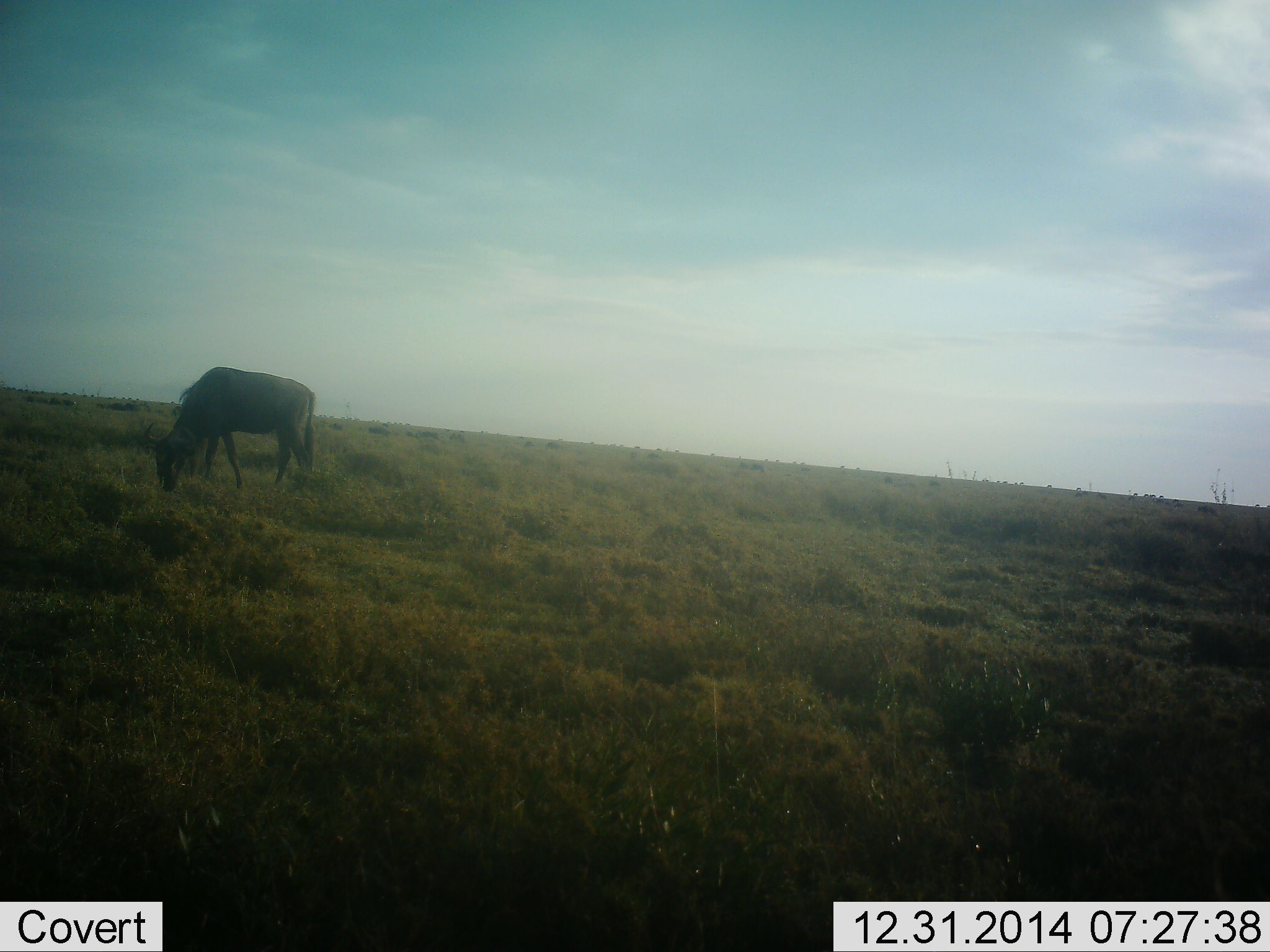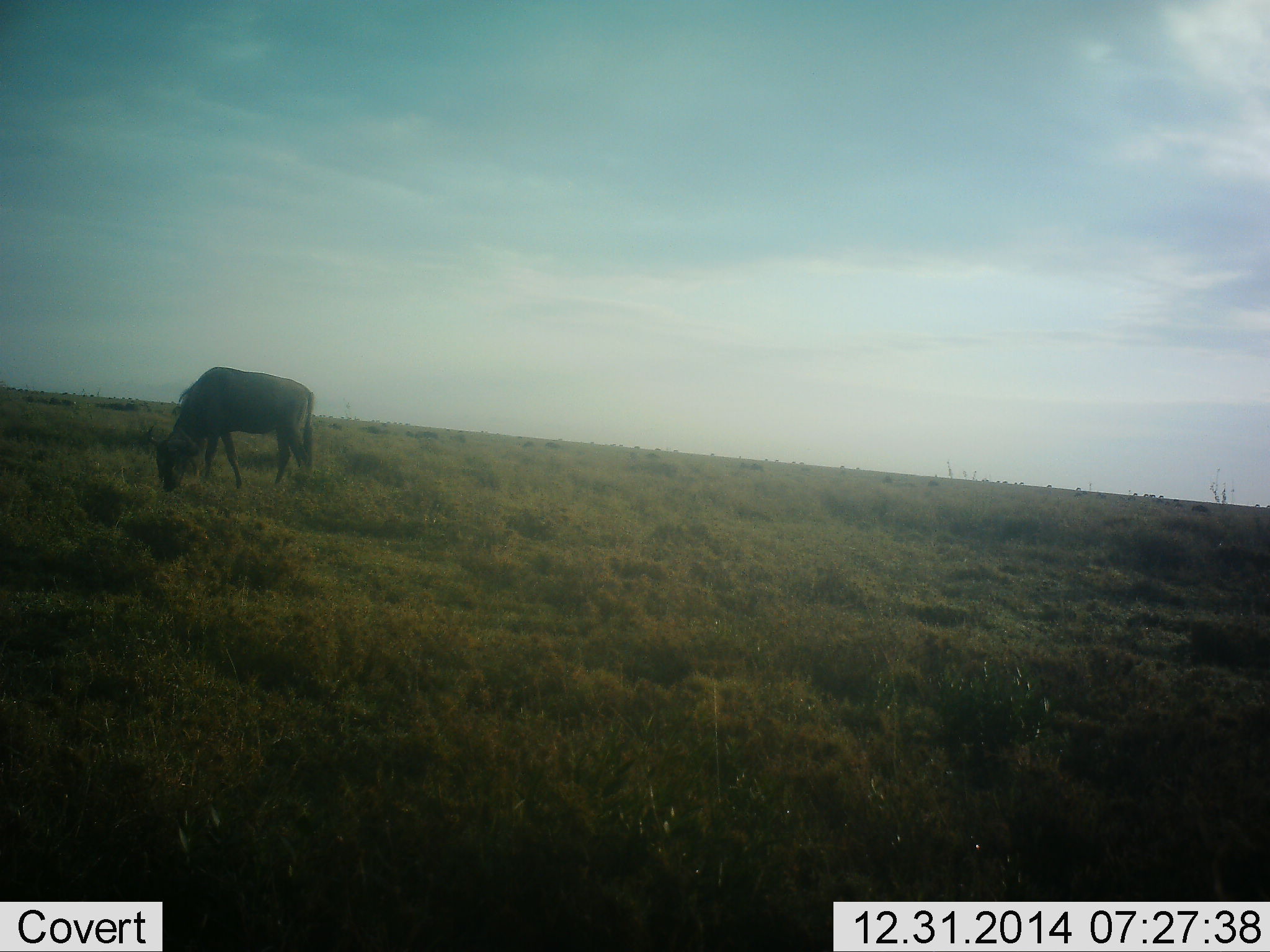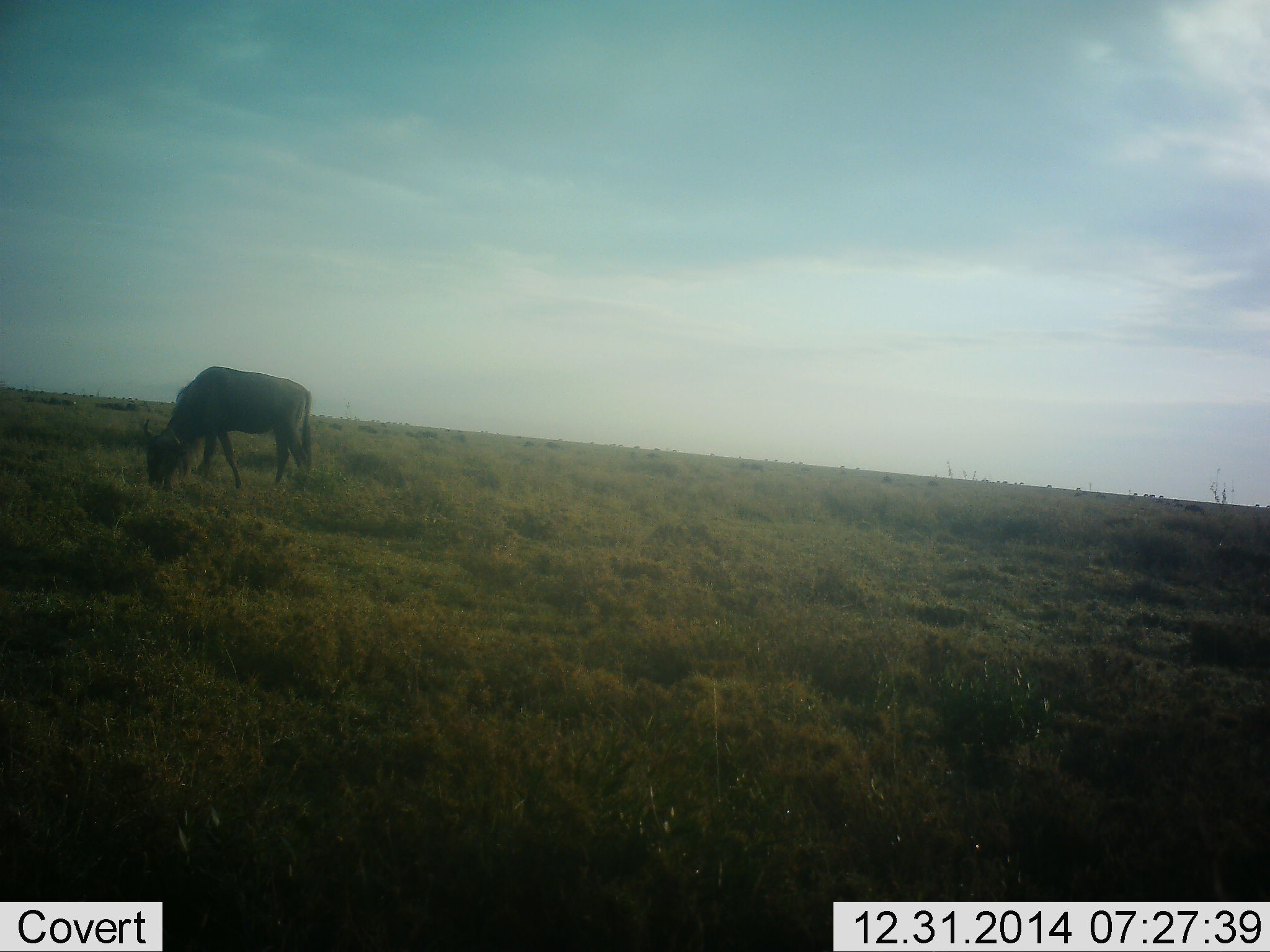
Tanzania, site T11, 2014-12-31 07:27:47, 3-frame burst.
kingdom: Animalia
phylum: Chordata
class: Mammalia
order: Artiodactyla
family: Bovidae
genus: Connochaetes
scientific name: Connochaetes taurinus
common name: blue wildebeest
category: wildebeest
Wildebeest (blue wildebeest) (Connochaetes taurinus), count 1. Behavior (volunteer vote fractions): standing 0%, resting 0%, moving 10%, interacting 0%. Young present (vote fraction): 0%. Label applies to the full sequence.